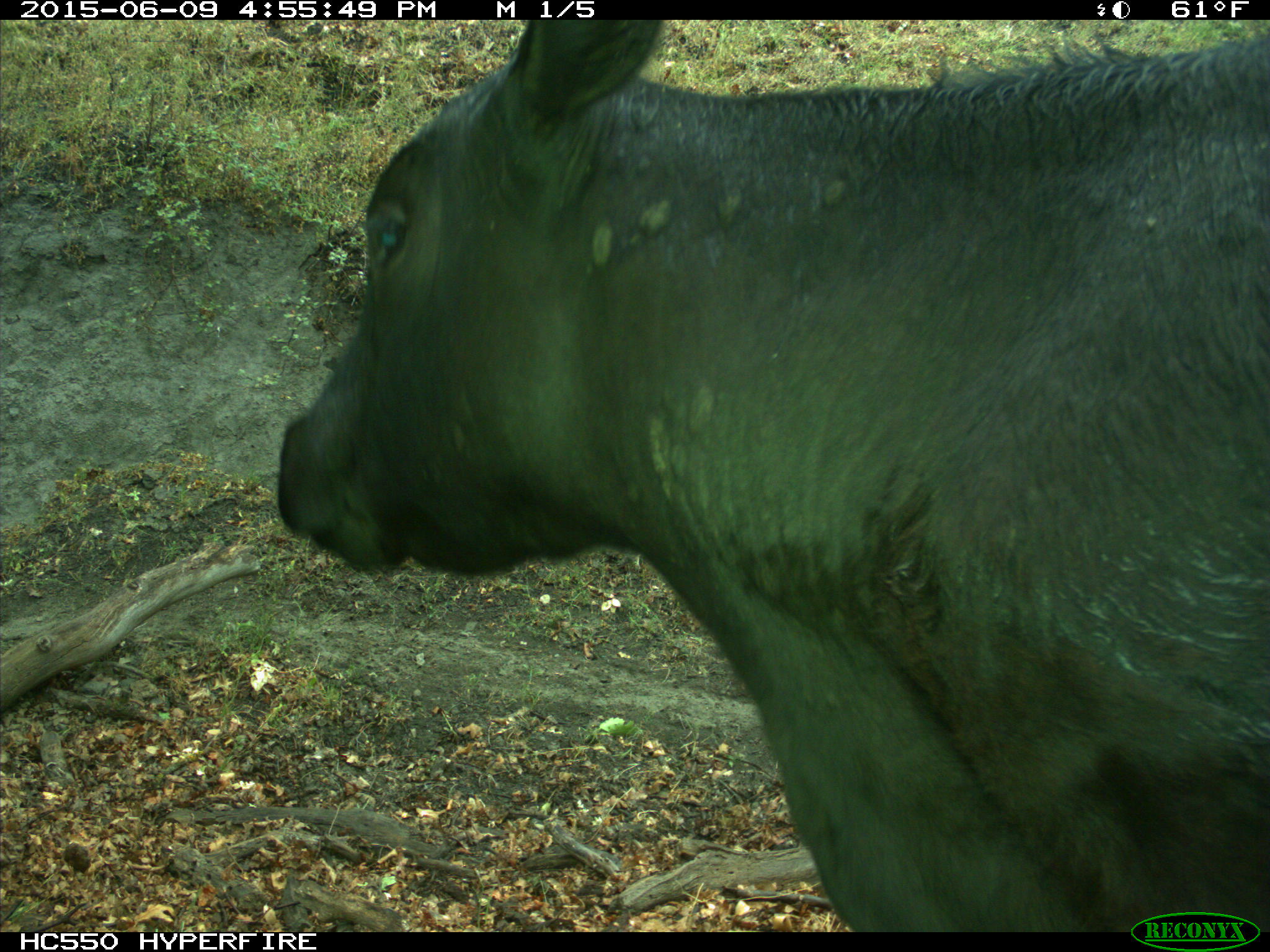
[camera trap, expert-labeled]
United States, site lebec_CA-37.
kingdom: Animalia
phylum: Chordata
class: Mammalia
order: Artiodactyla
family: Bovidae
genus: Bos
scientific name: Bos taurus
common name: domestic cow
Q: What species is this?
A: Bos taurus (domestic cow).